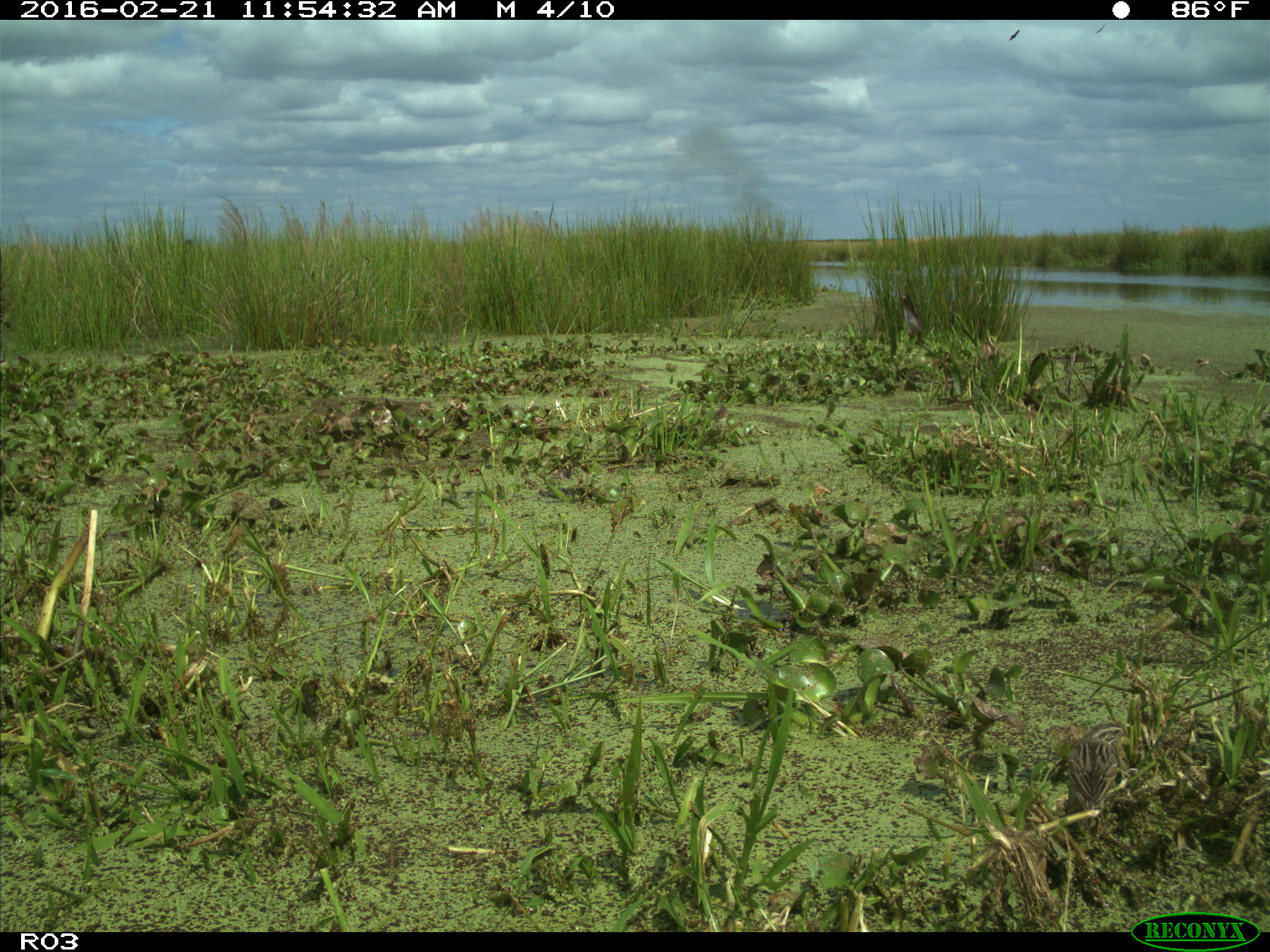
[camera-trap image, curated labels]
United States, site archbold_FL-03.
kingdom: Animalia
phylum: Chordata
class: Aves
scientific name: Aves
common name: birds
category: unidentified bird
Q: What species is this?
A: Unidentified bird (birds) (Aves).